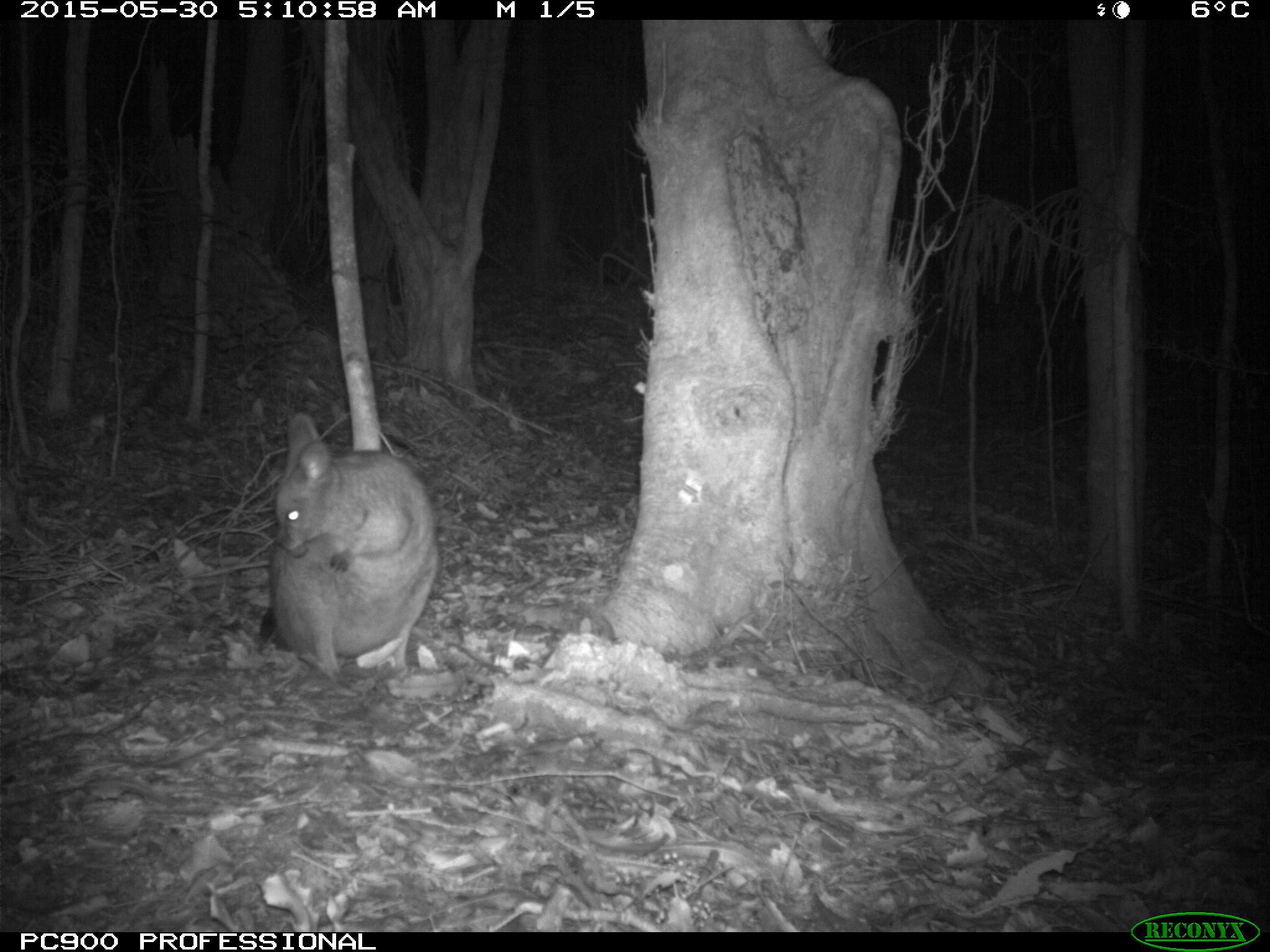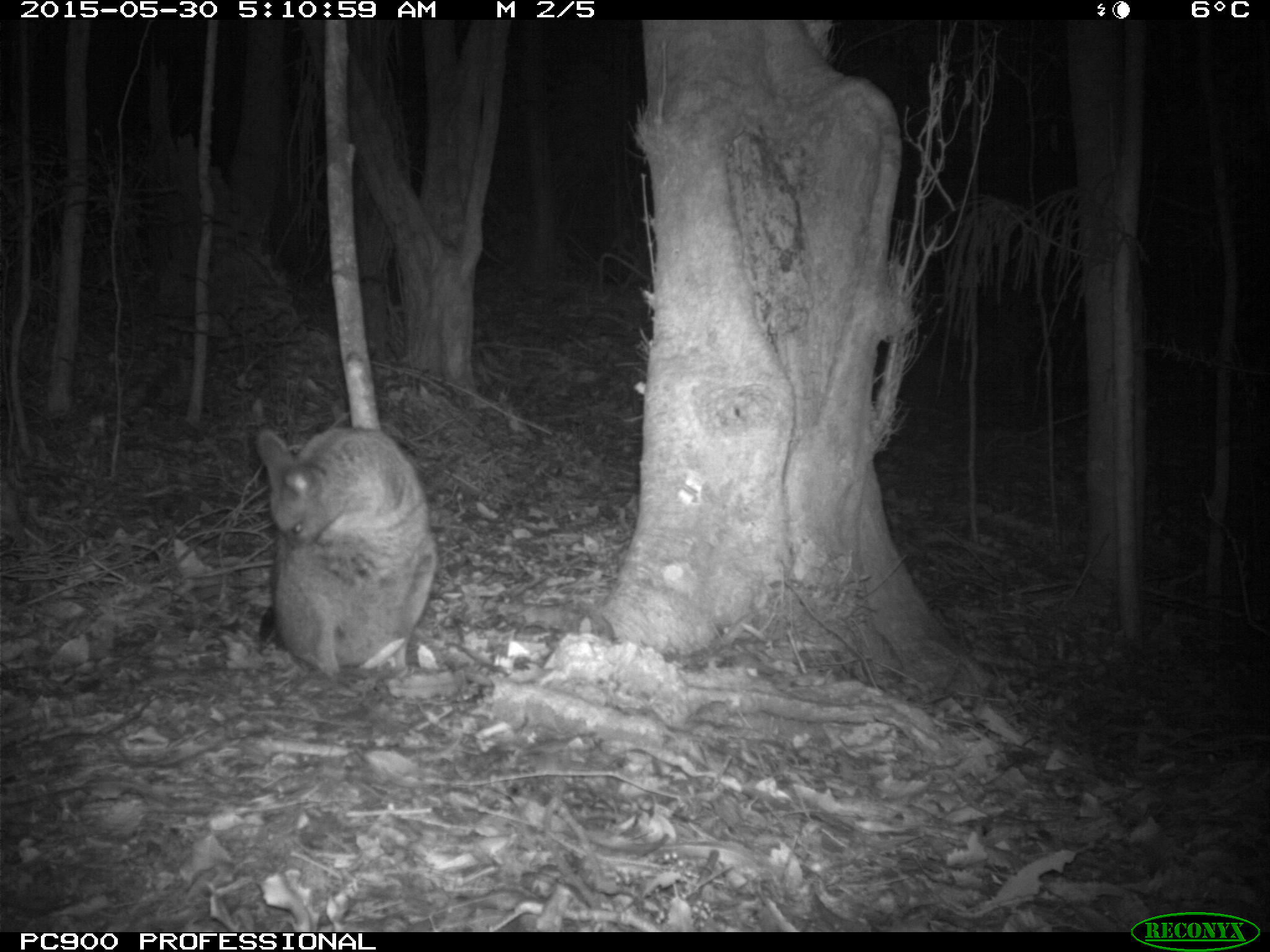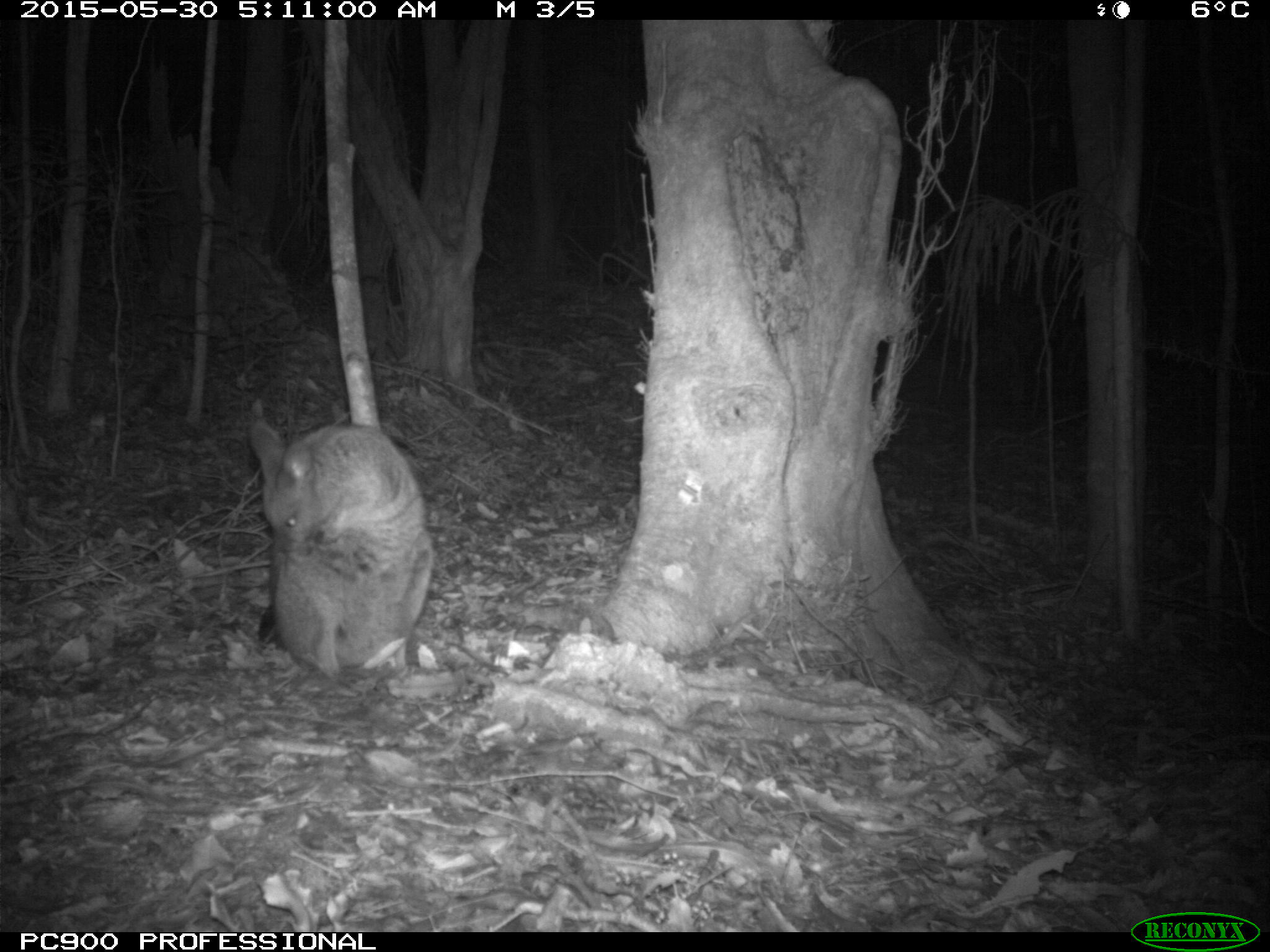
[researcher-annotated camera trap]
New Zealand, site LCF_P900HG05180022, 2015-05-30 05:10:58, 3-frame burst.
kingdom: Animalia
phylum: Chordata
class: Mammalia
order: Diprotodontia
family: Macropodidae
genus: Notamacropus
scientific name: Notamacropus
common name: wallaby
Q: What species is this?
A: Wallaby (Notamacropus).